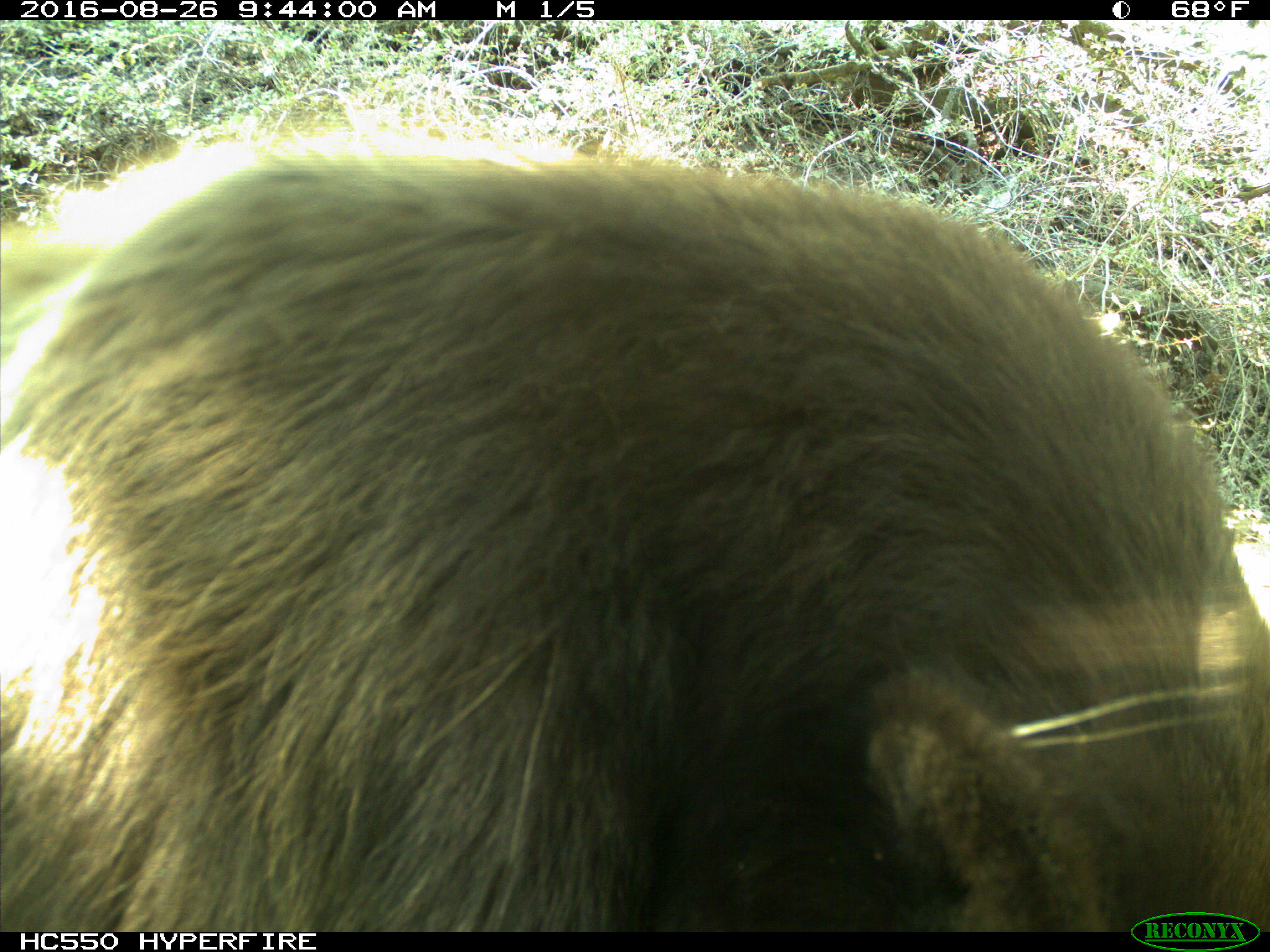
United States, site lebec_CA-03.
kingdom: Animalia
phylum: Chordata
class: Mammalia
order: Carnivora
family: Ursidae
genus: Ursus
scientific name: Ursus americanus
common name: american black bear